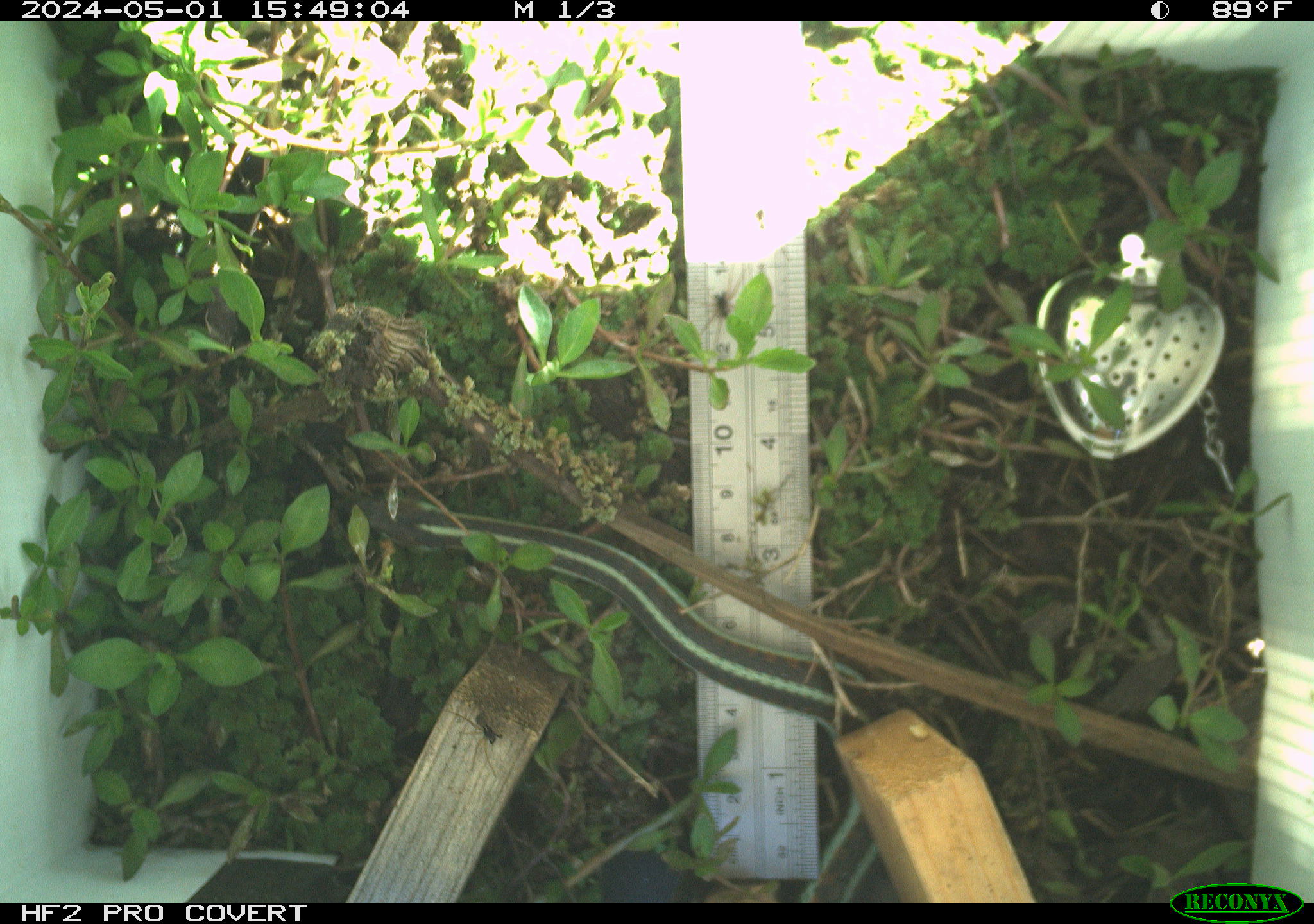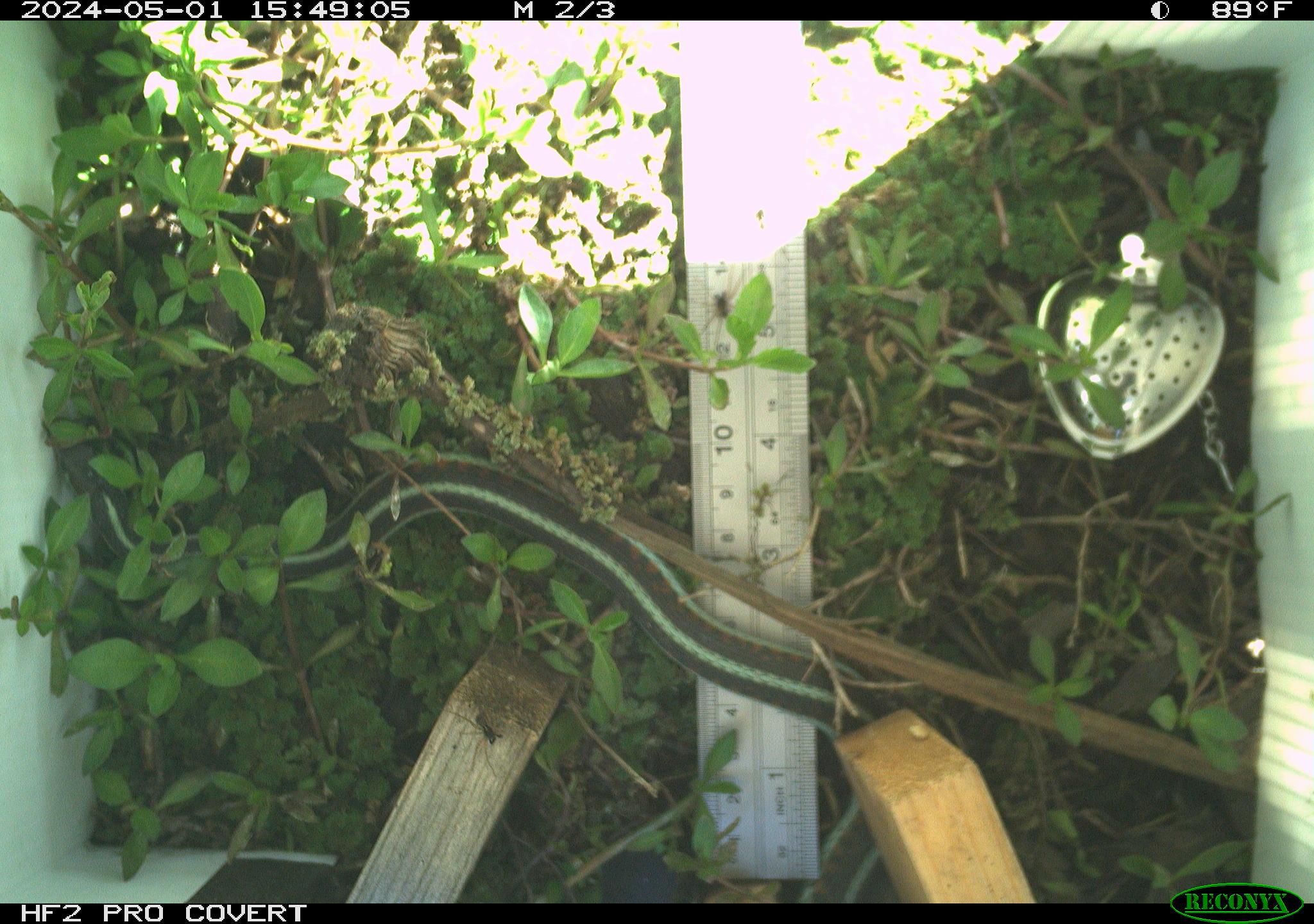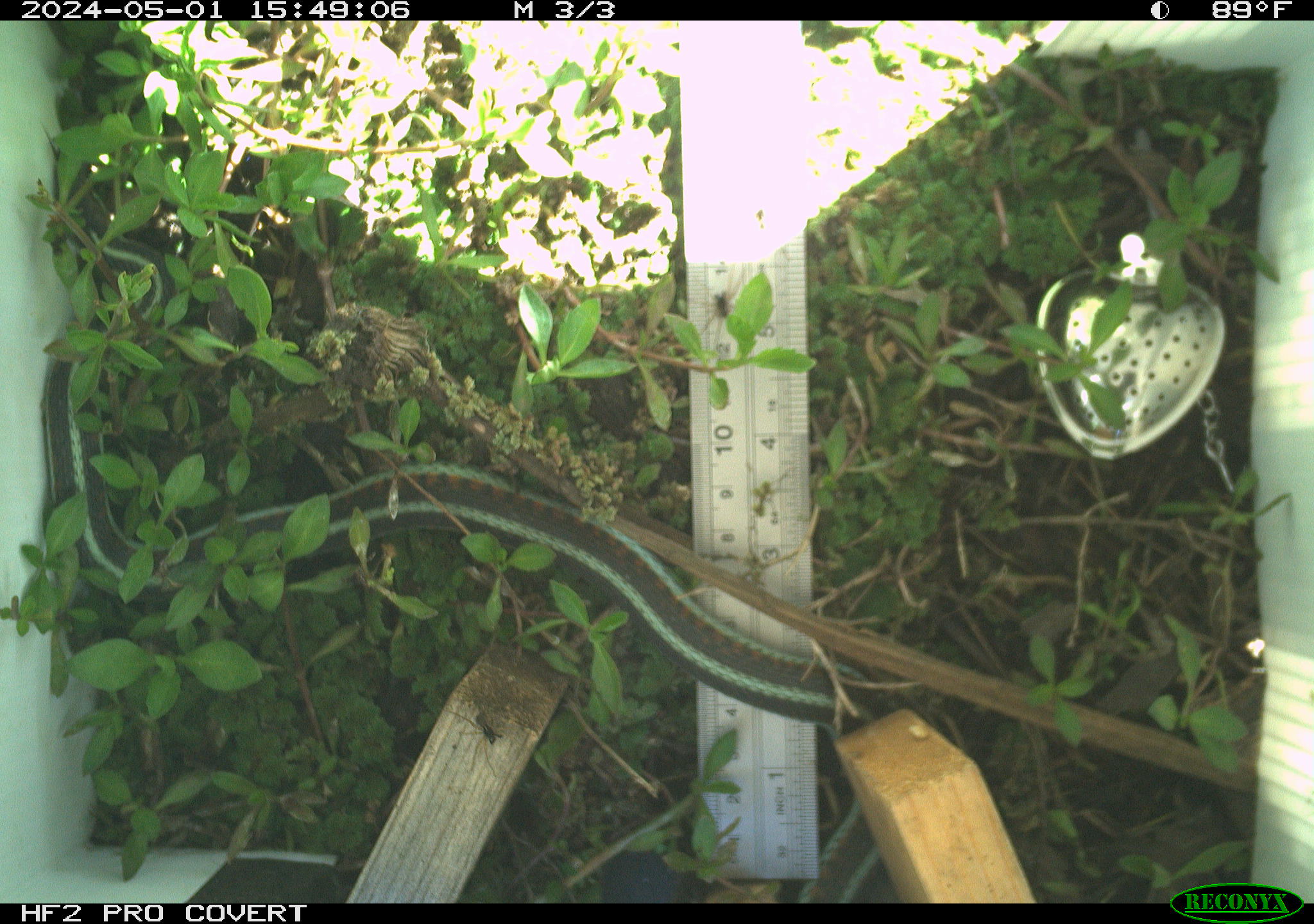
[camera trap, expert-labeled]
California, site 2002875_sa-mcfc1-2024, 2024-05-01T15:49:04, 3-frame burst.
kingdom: Animalia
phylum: Chordata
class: Reptilia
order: Squamata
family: Colubridae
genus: Thamnophis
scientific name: Thamnophis sirtalis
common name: common gartersnake